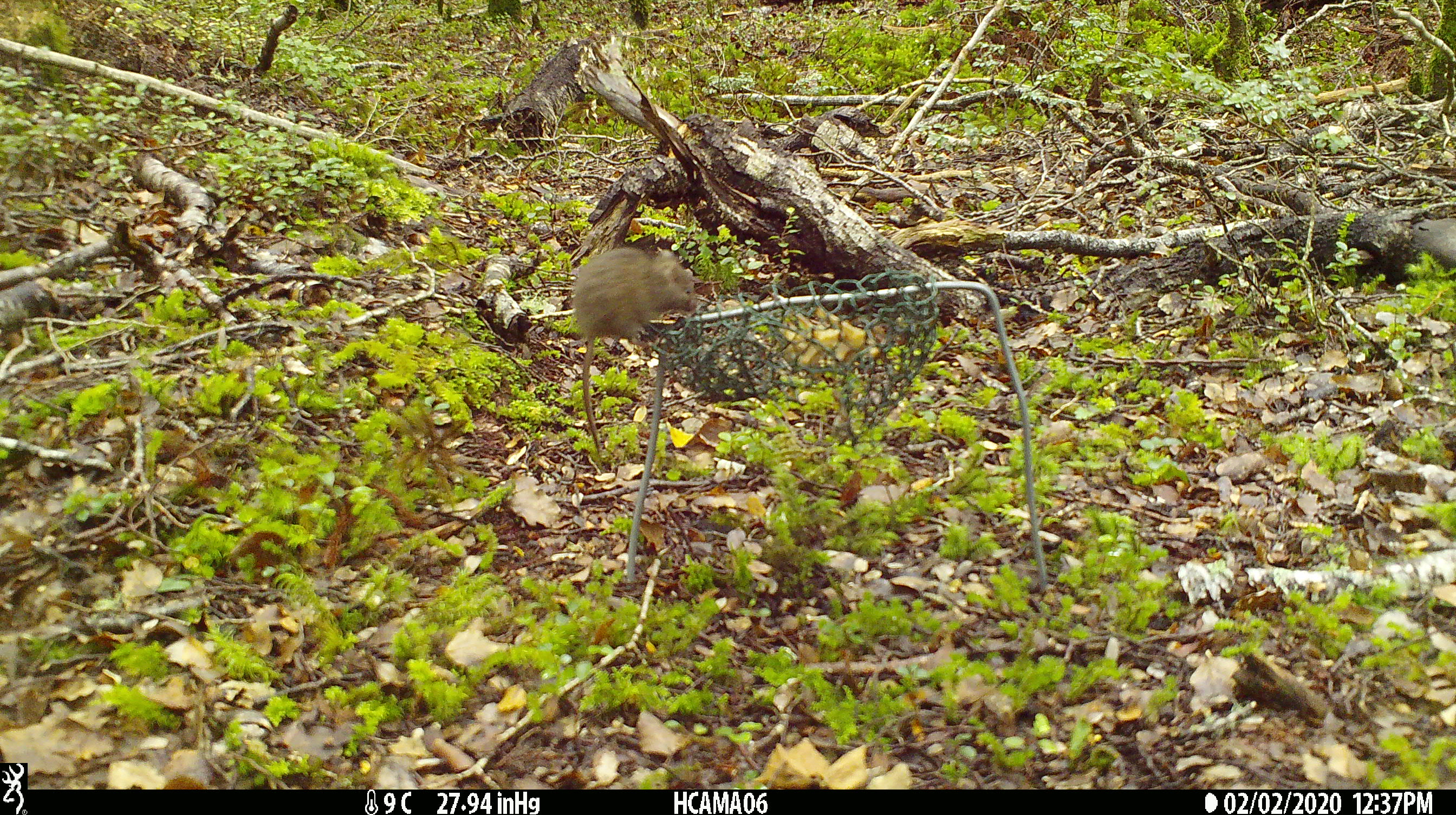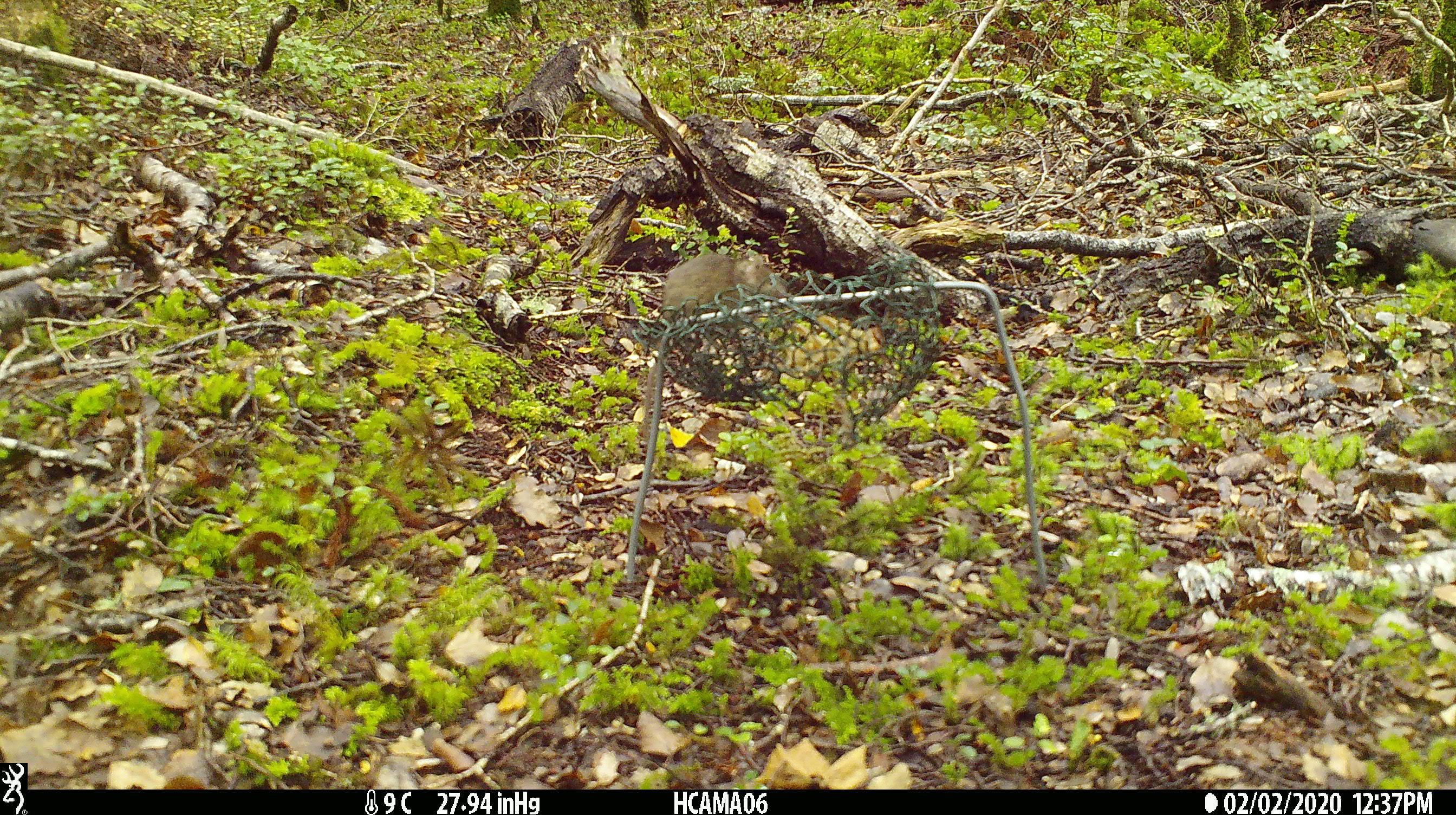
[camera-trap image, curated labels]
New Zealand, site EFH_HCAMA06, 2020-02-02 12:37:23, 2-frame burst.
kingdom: Animalia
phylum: Chordata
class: Mammalia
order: Rodentia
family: Muridae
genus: Mus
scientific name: Mus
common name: mouse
Mouse (Mus).